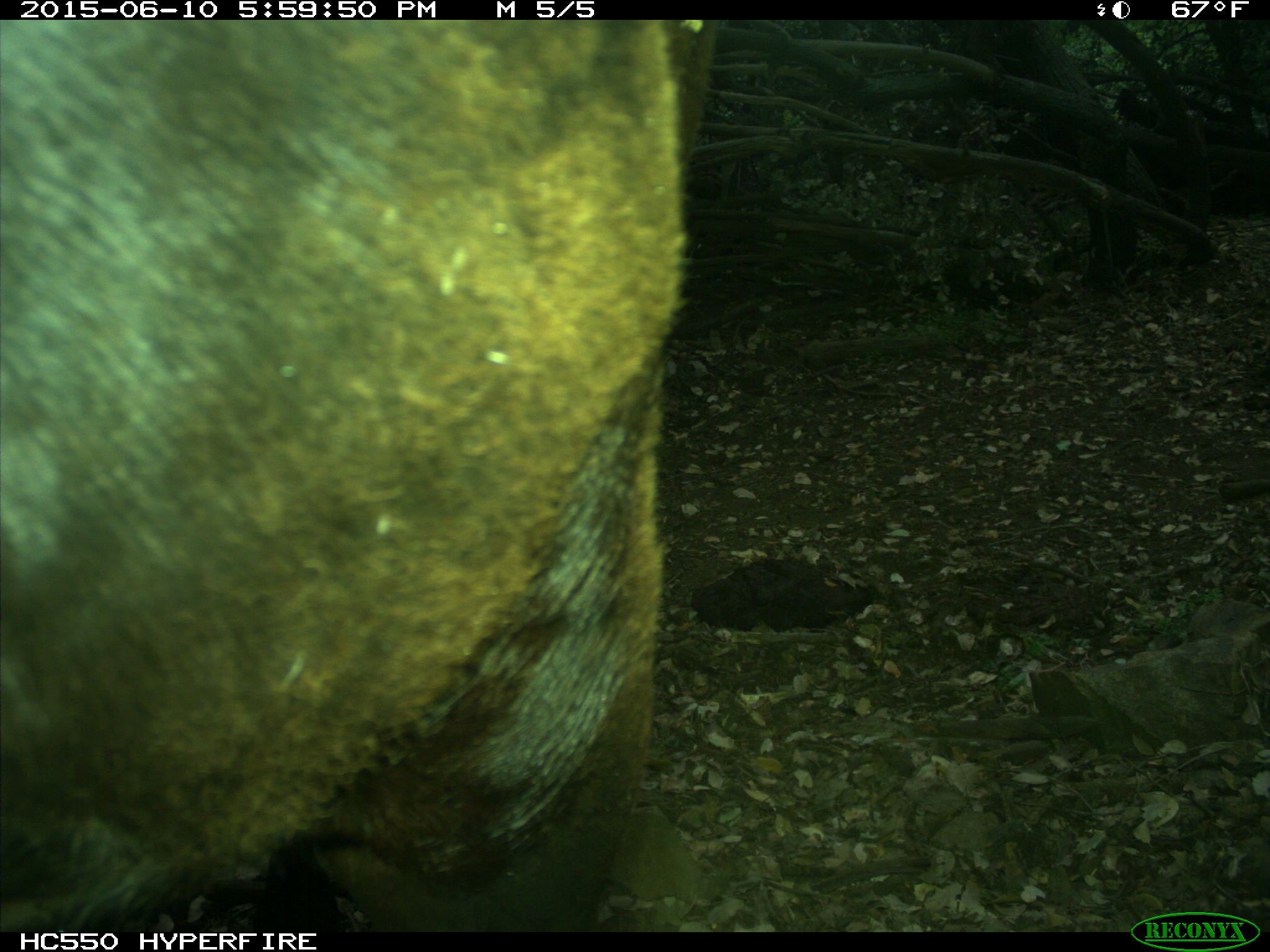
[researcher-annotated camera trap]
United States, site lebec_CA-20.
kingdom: Animalia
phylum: Chordata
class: Mammalia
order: Artiodactyla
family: Bovidae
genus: Bos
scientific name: Bos taurus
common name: domestic cow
Bos taurus (domestic cow).